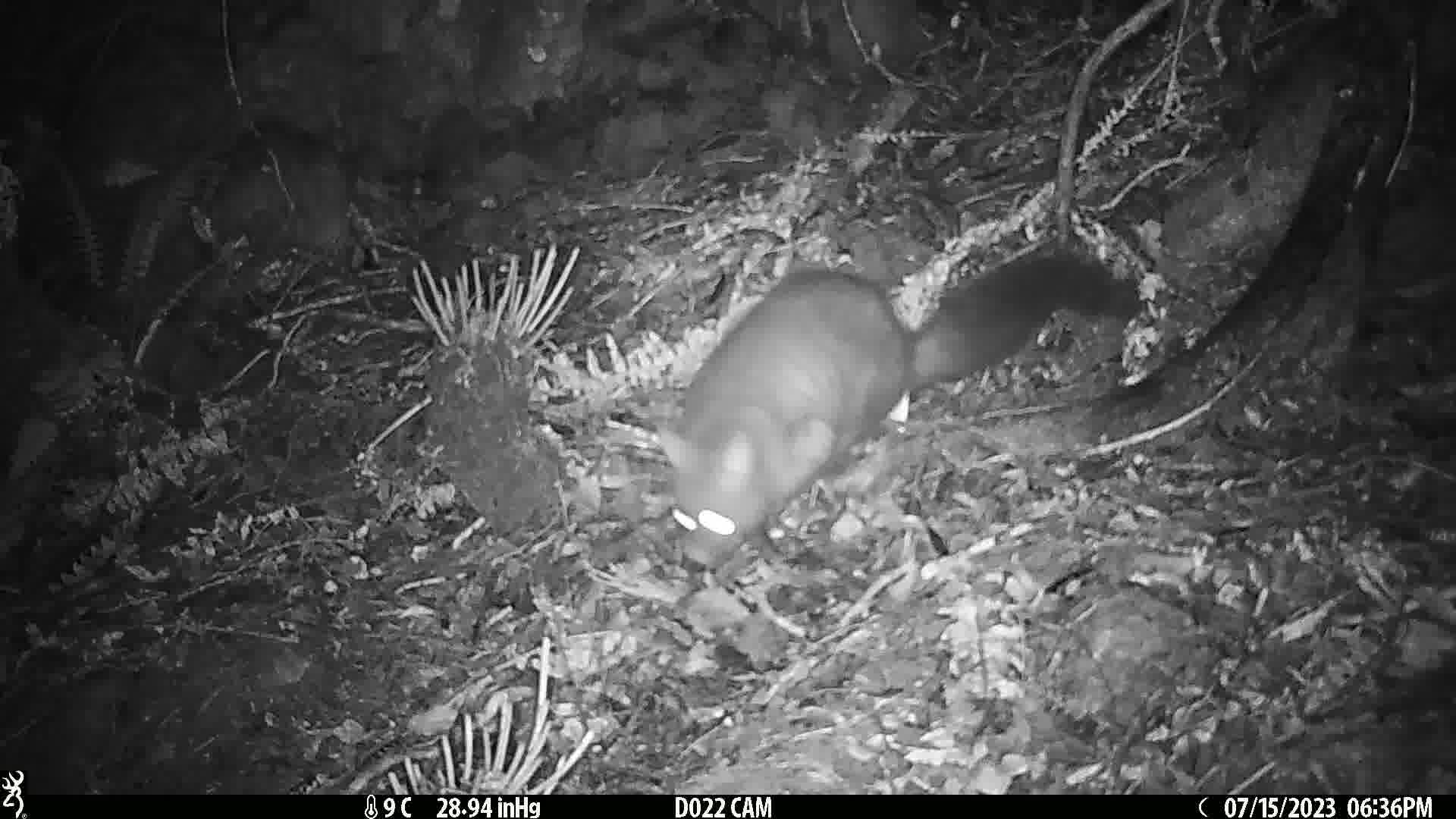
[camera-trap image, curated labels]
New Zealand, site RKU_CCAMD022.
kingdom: Animalia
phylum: Chordata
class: Mammalia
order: Diprotodontia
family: Phalangeridae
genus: Trichosurus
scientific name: Trichosurus vulpecula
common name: common brushtail possum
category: possum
Possum (common brushtail possum) (Trichosurus vulpecula).